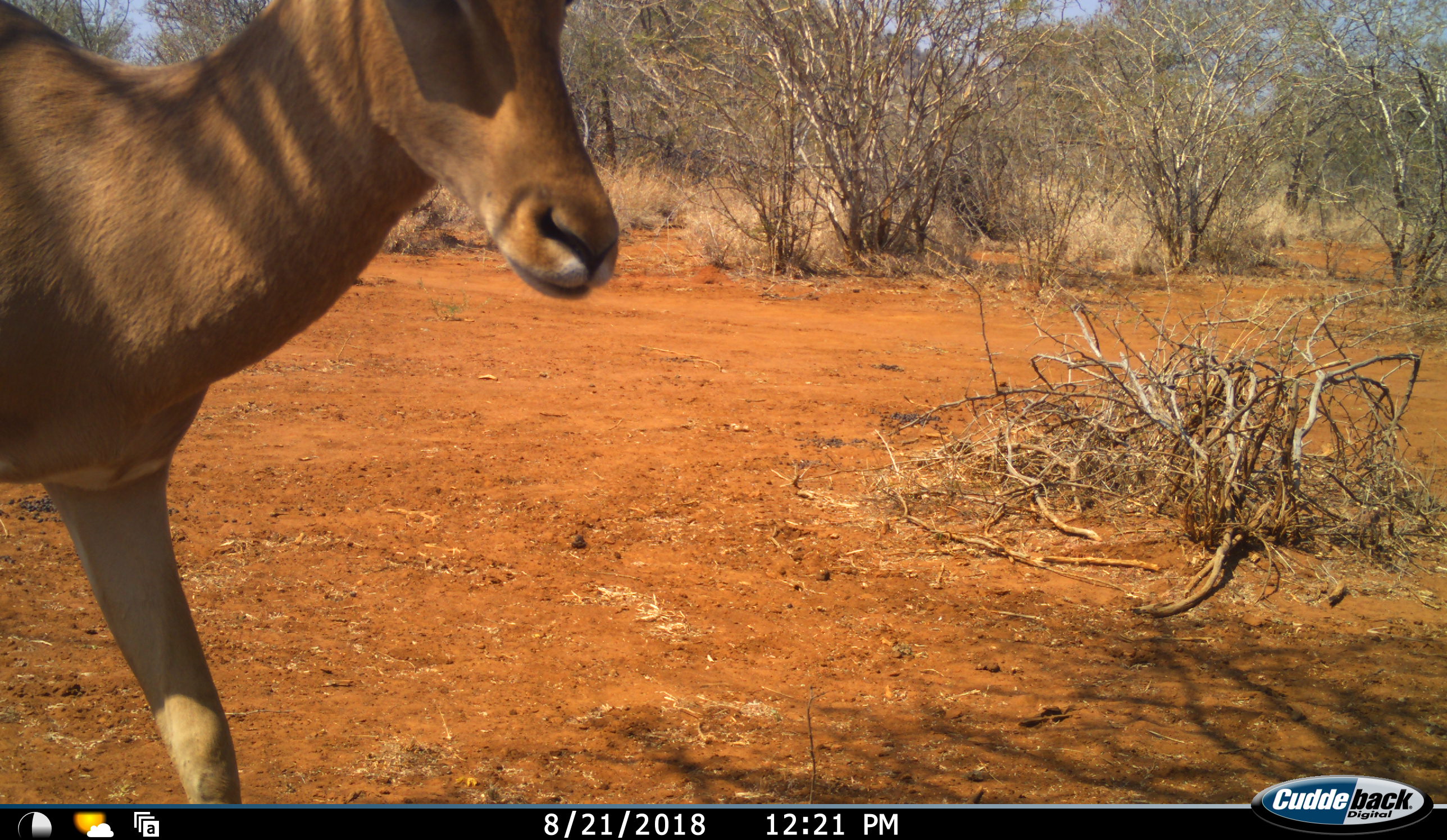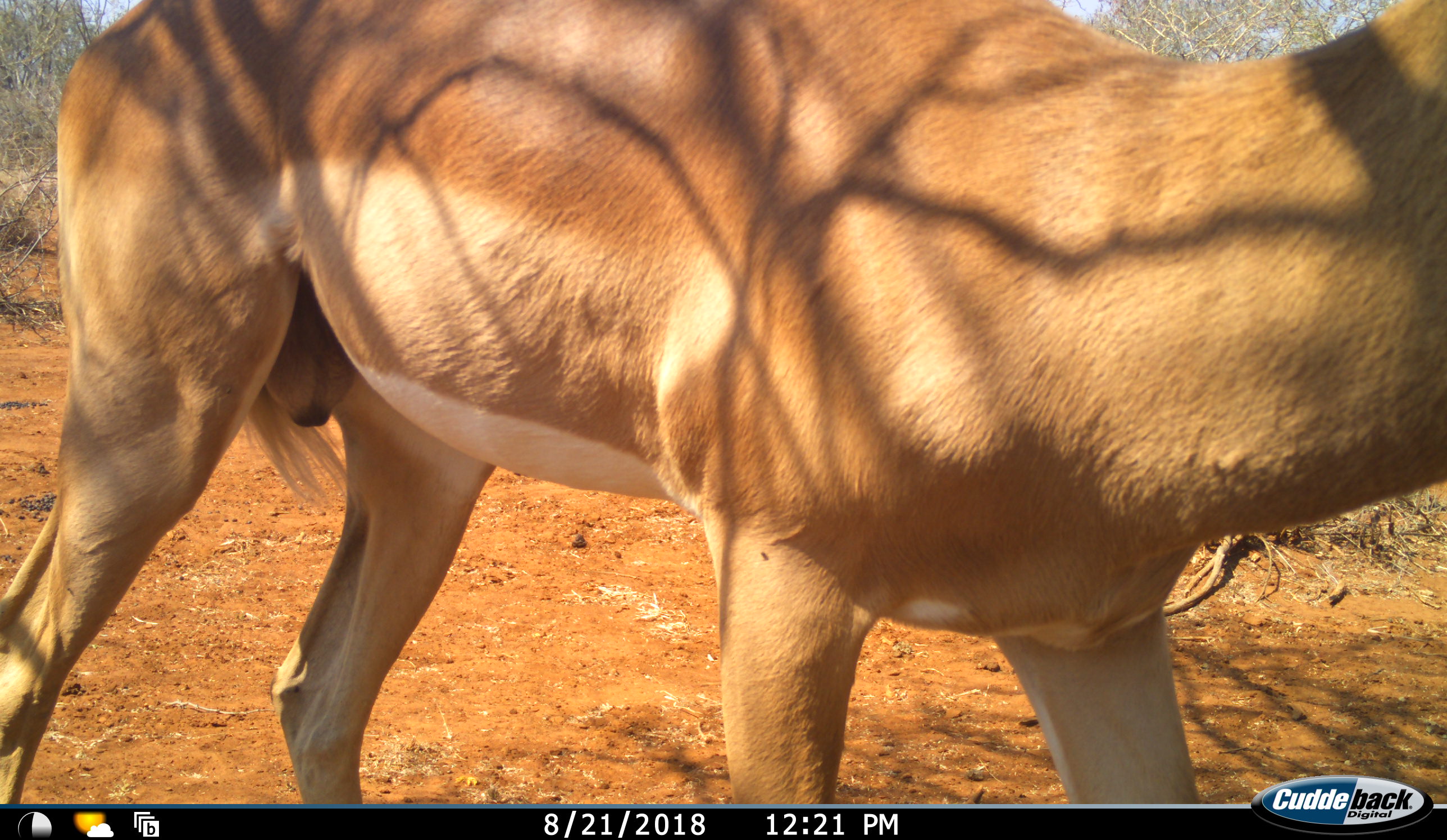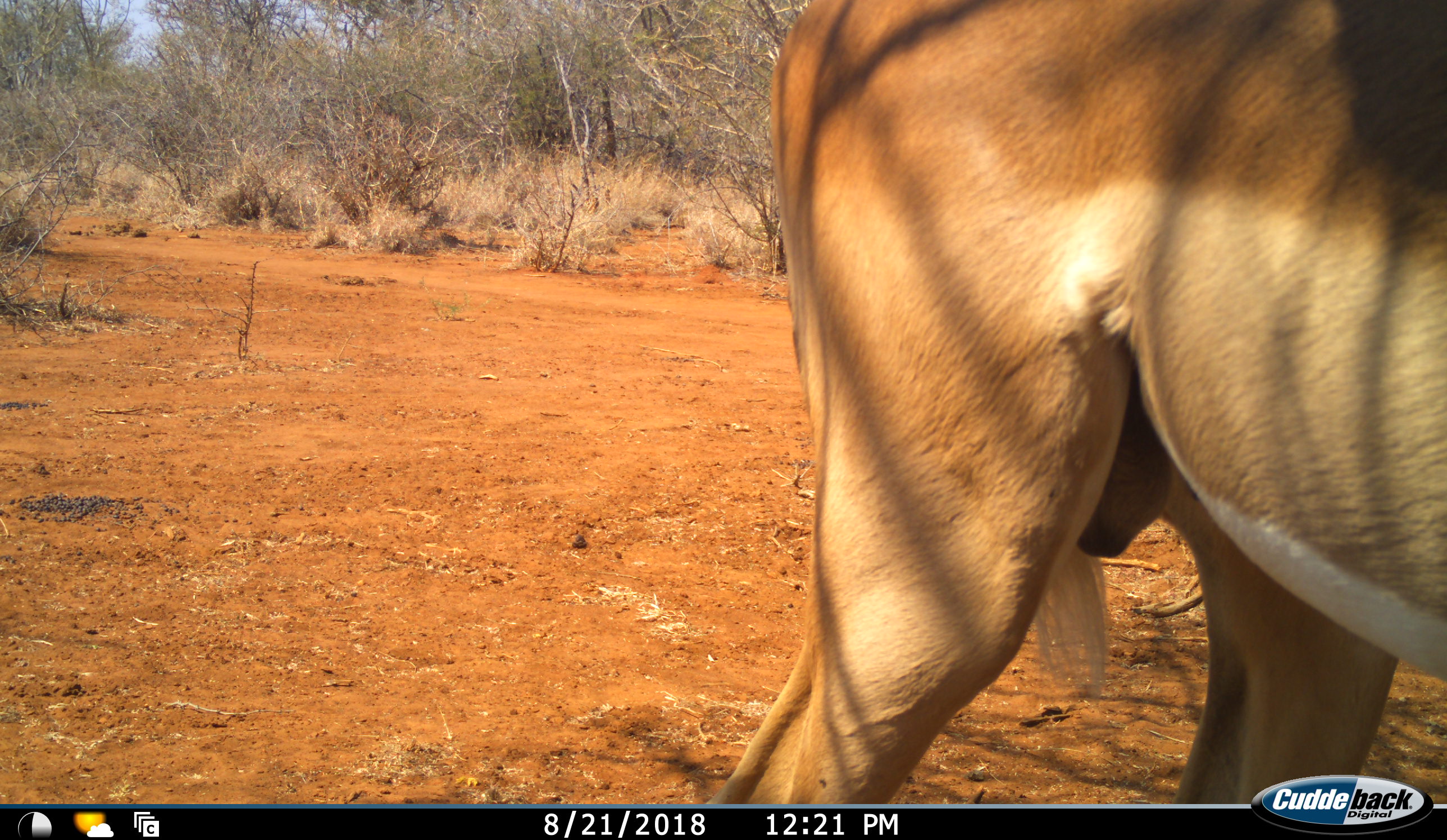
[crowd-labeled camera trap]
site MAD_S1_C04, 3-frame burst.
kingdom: Animalia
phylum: Chordata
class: Mammalia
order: Artiodactyla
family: Bovidae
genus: Aepyceros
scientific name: Aepyceros melampus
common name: impala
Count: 1.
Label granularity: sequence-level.